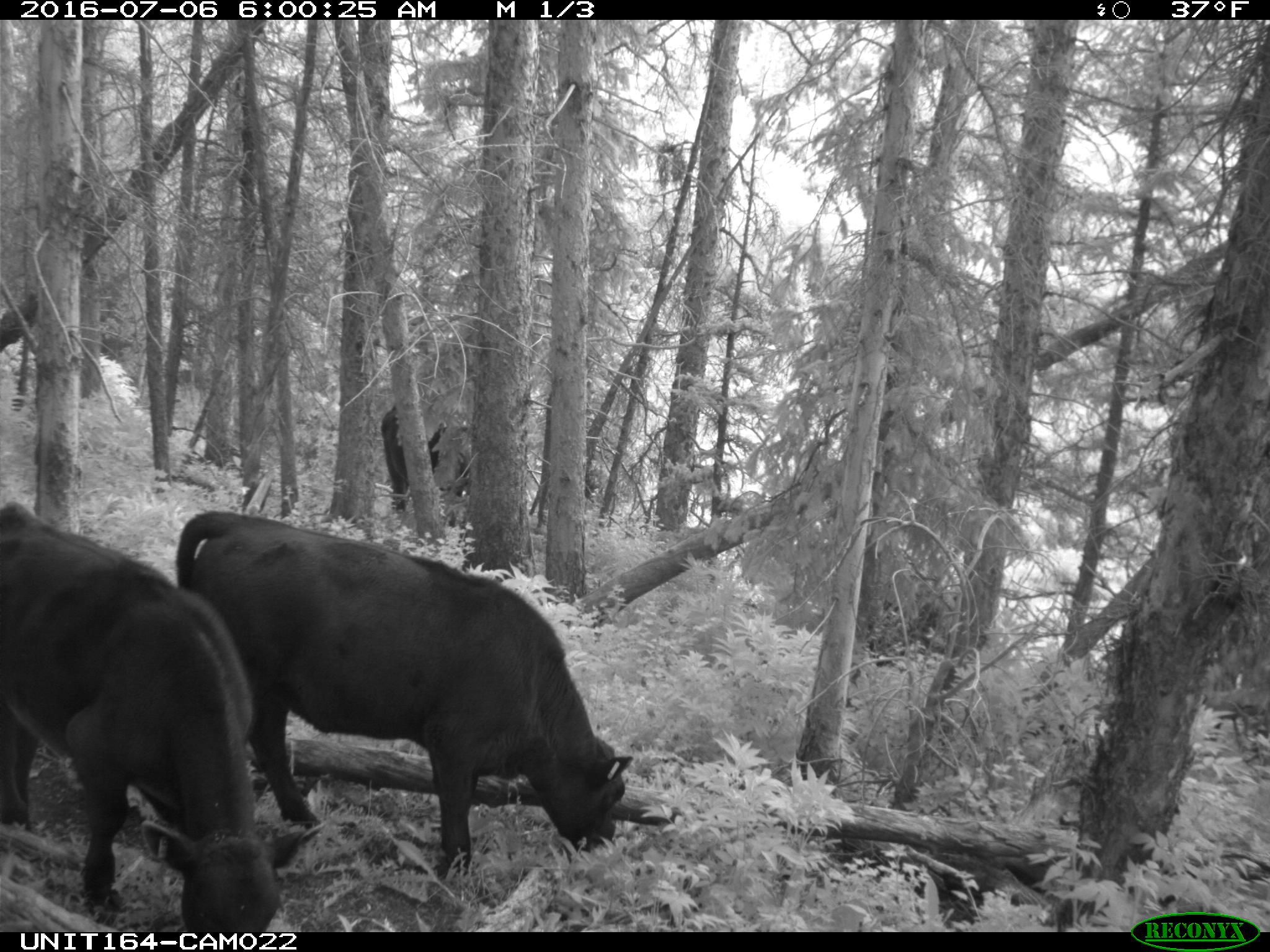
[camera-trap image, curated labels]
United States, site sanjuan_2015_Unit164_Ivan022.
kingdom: Animalia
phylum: Chordata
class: Mammalia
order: Artiodactyla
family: Bovidae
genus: Bos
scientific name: Bos taurus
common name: domestic cow